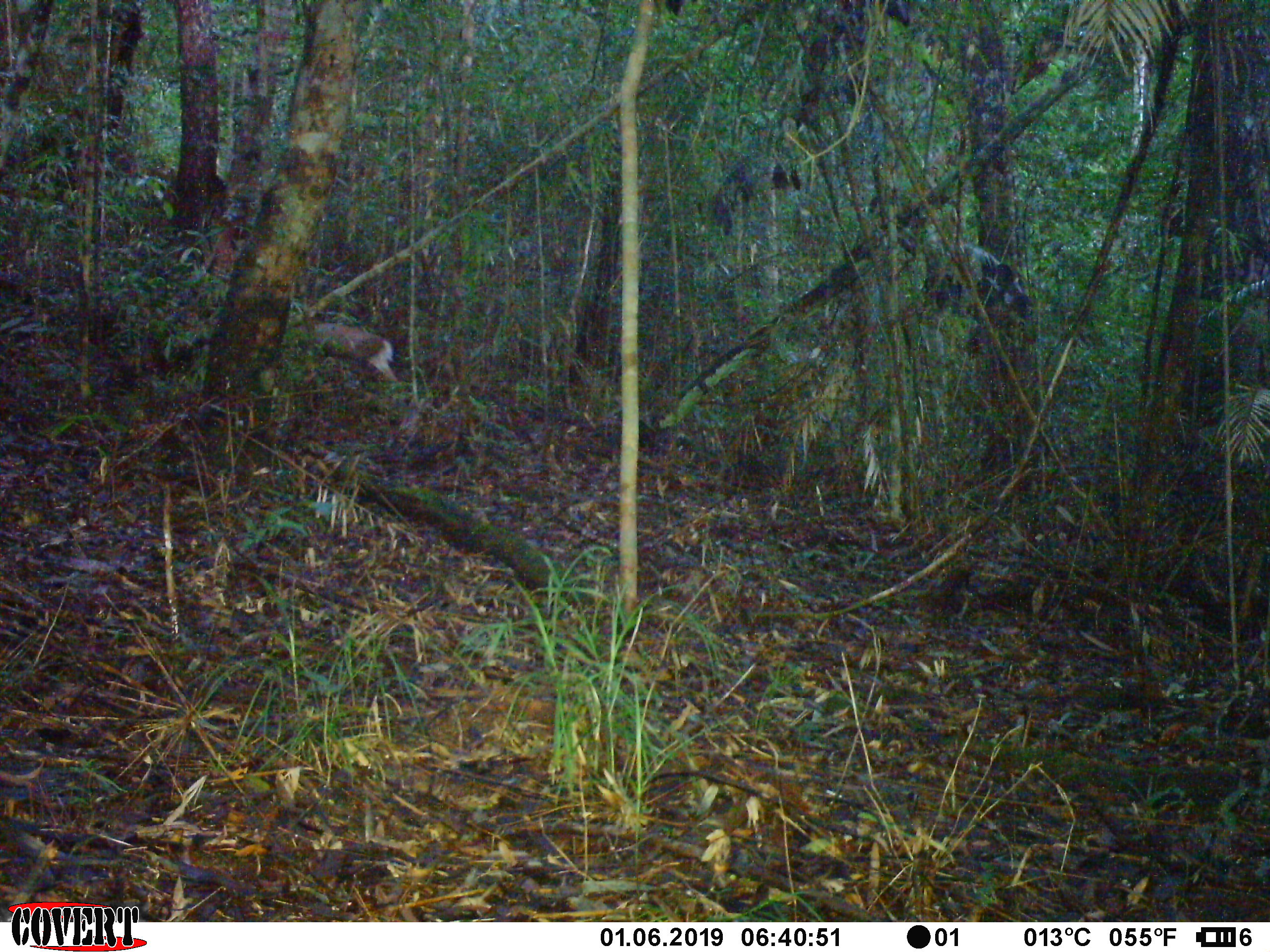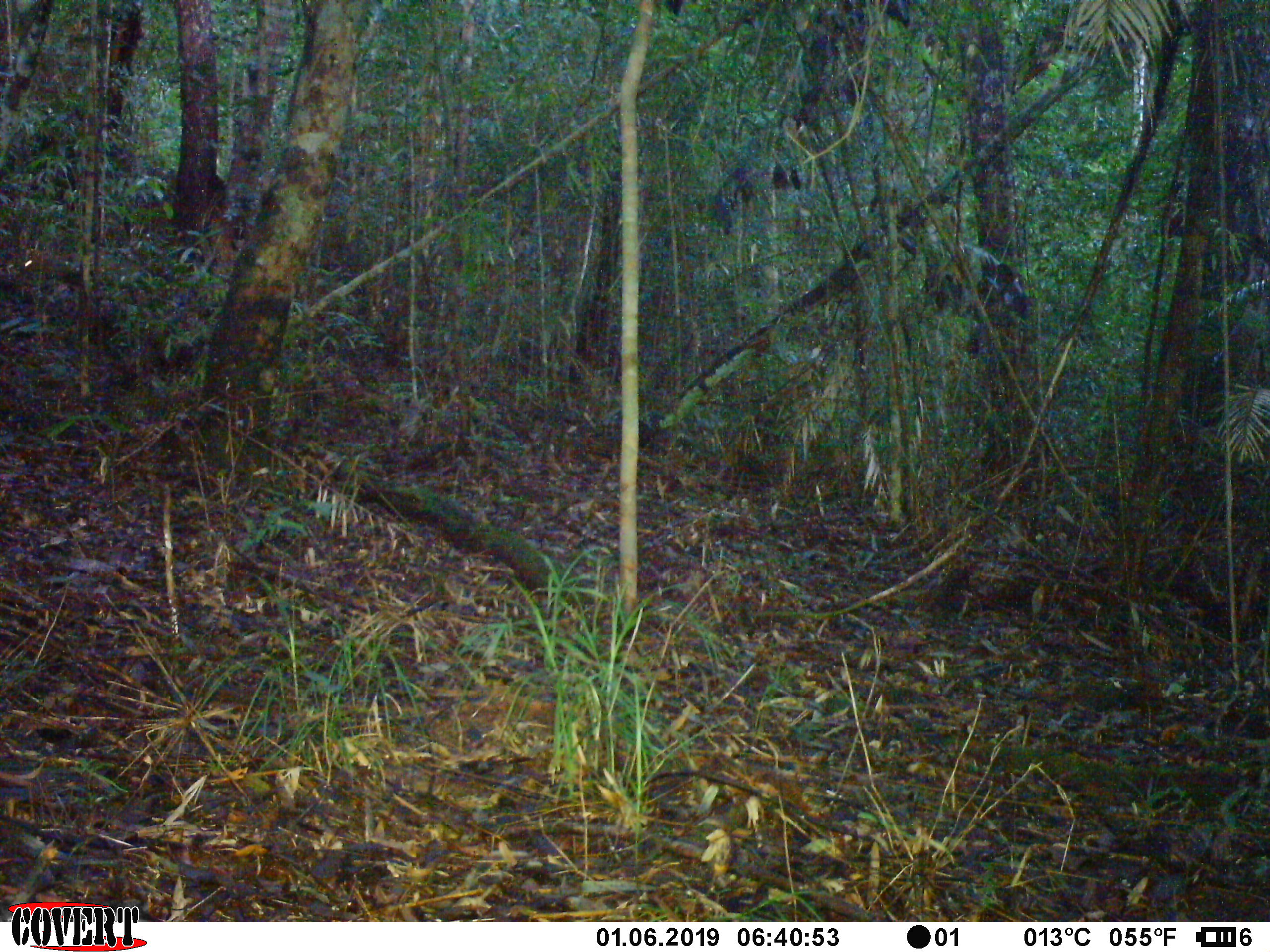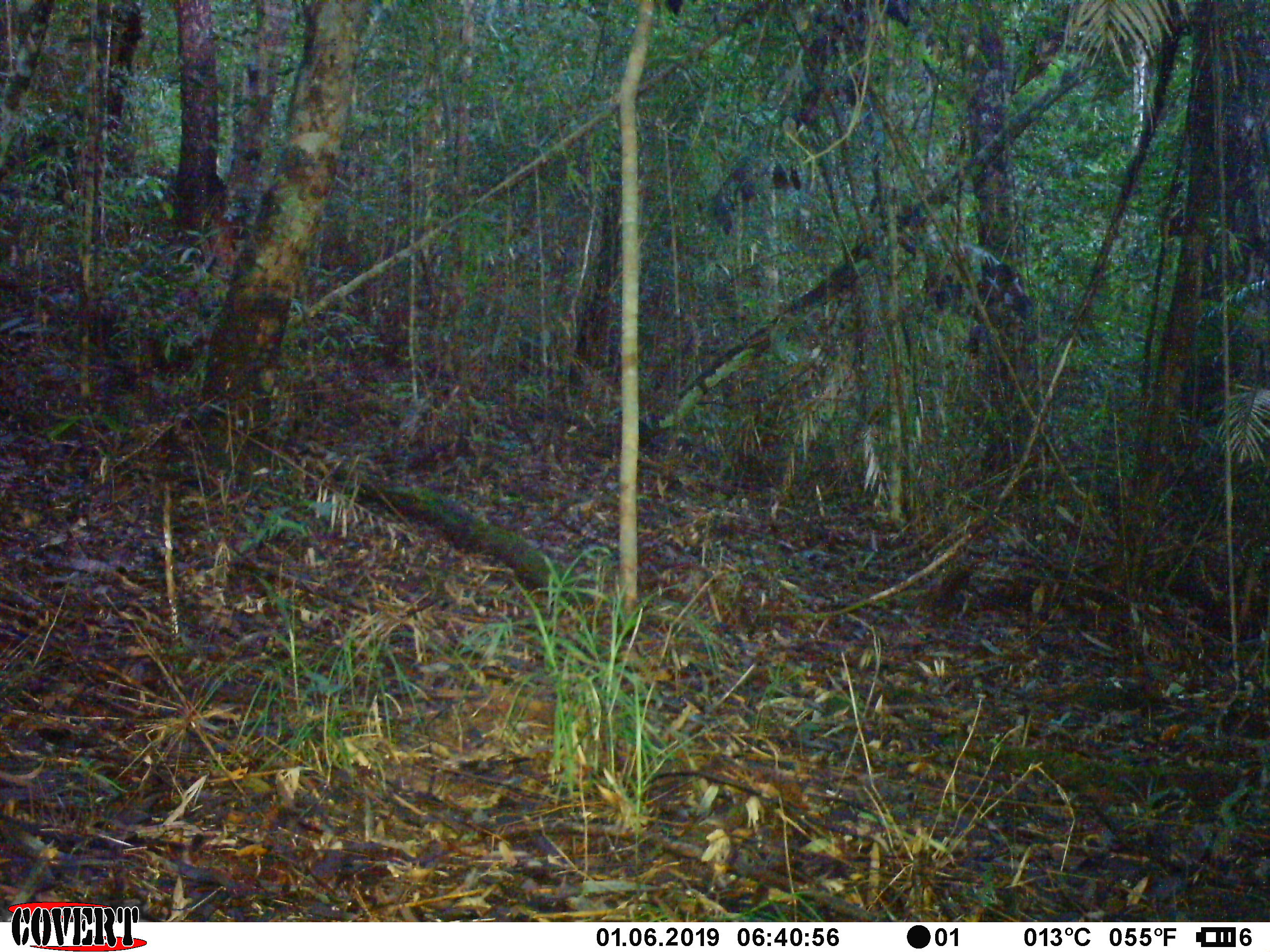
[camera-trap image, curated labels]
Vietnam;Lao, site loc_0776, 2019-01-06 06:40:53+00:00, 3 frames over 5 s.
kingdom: Animalia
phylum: Chordata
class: Mammalia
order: Artiodactyla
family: Cervidae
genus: Muntiacus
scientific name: Muntiacus rooseveltorum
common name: roosevelt's muntjac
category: roosevelts muntjac group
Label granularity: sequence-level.